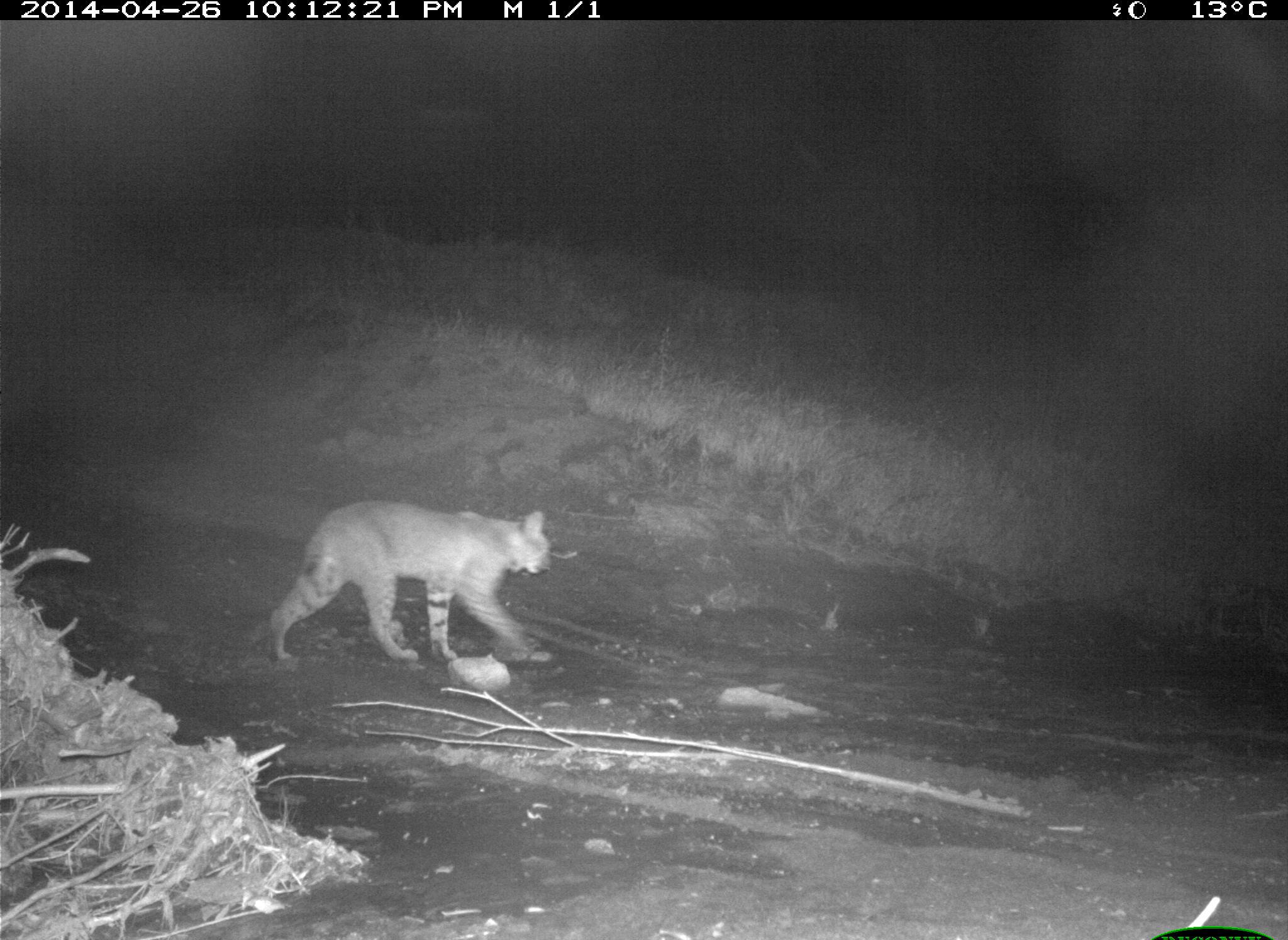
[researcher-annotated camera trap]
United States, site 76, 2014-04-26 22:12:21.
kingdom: Animalia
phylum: Chordata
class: Mammalia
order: Carnivora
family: Felidae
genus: Lynx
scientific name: Lynx rufus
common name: bobcat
Bobcat (Lynx rufus).